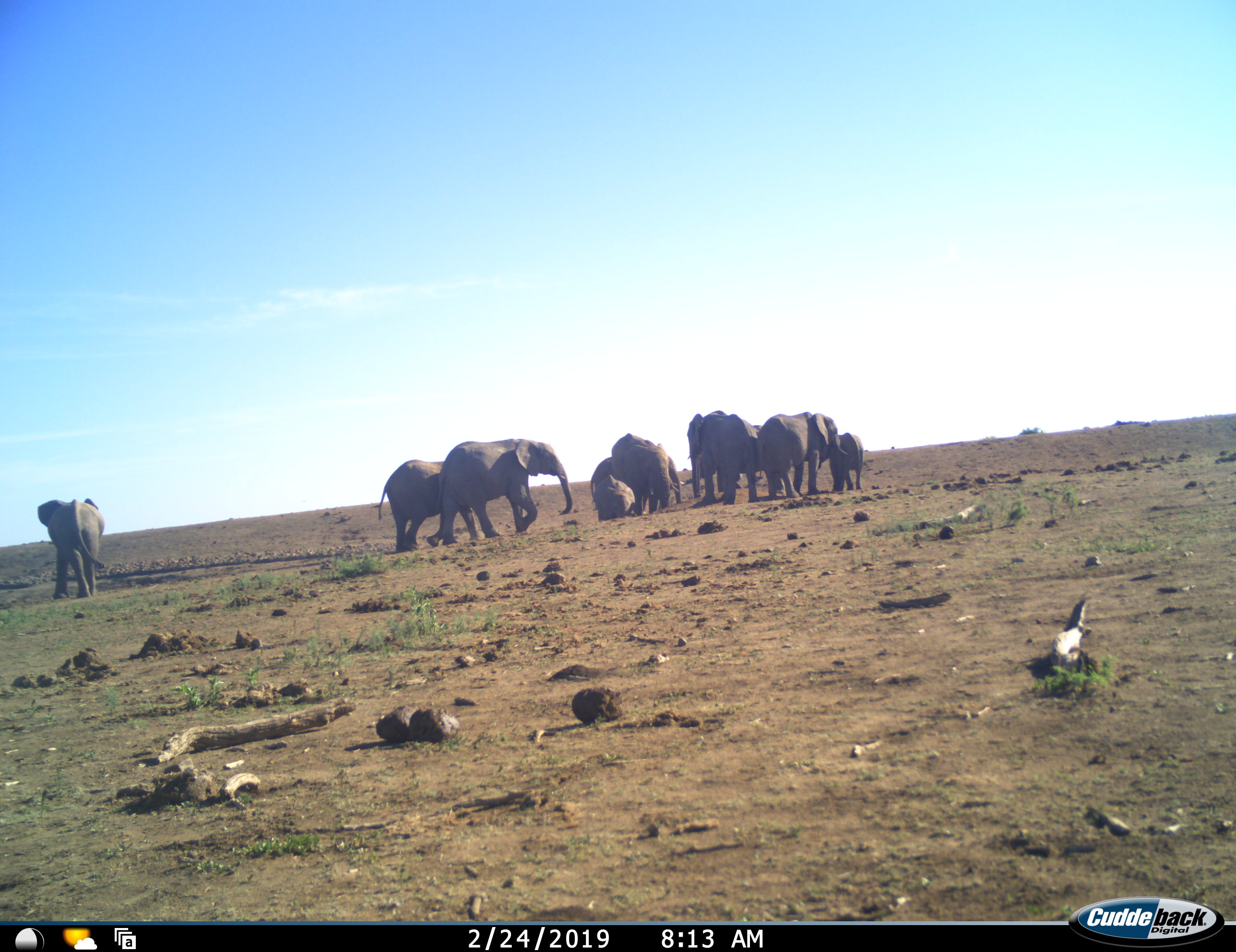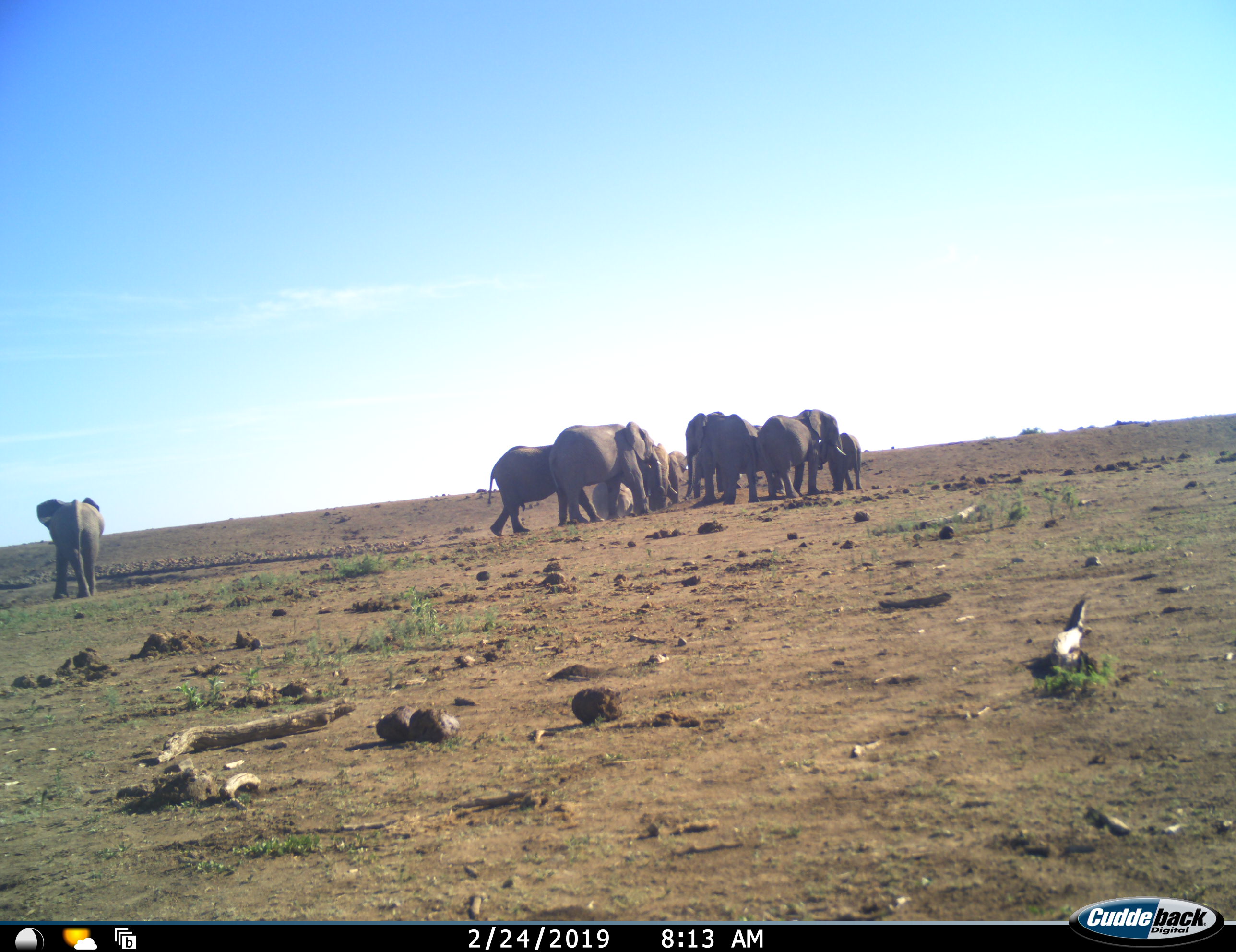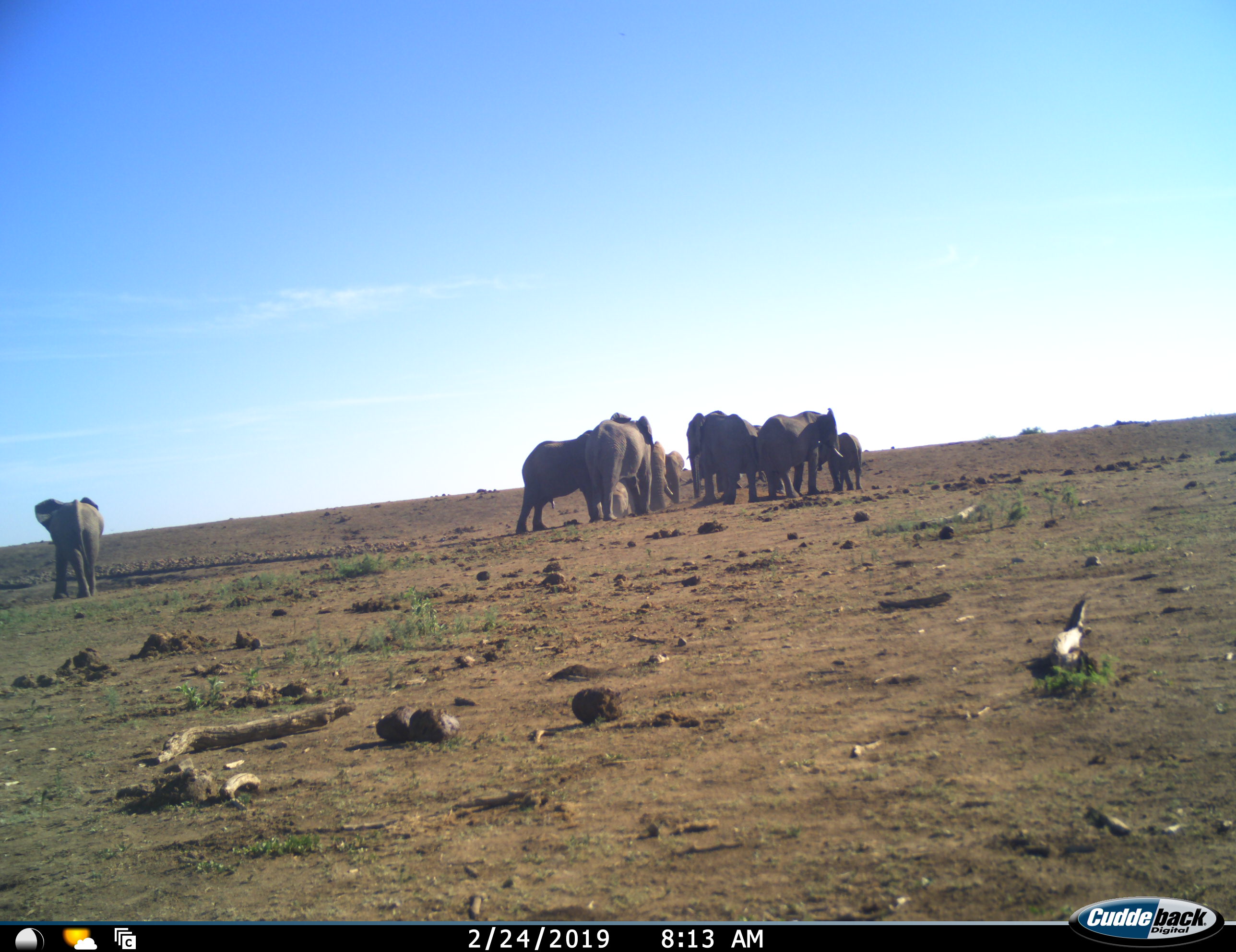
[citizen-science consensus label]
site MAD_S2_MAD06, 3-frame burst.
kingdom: Animalia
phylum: Chordata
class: Mammalia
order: Proboscidea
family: Elephantidae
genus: Loxodonta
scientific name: Loxodonta africana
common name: african bush elephant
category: elephant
Elephant (african bush elephant) (Loxodonta africana), count 10. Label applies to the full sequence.